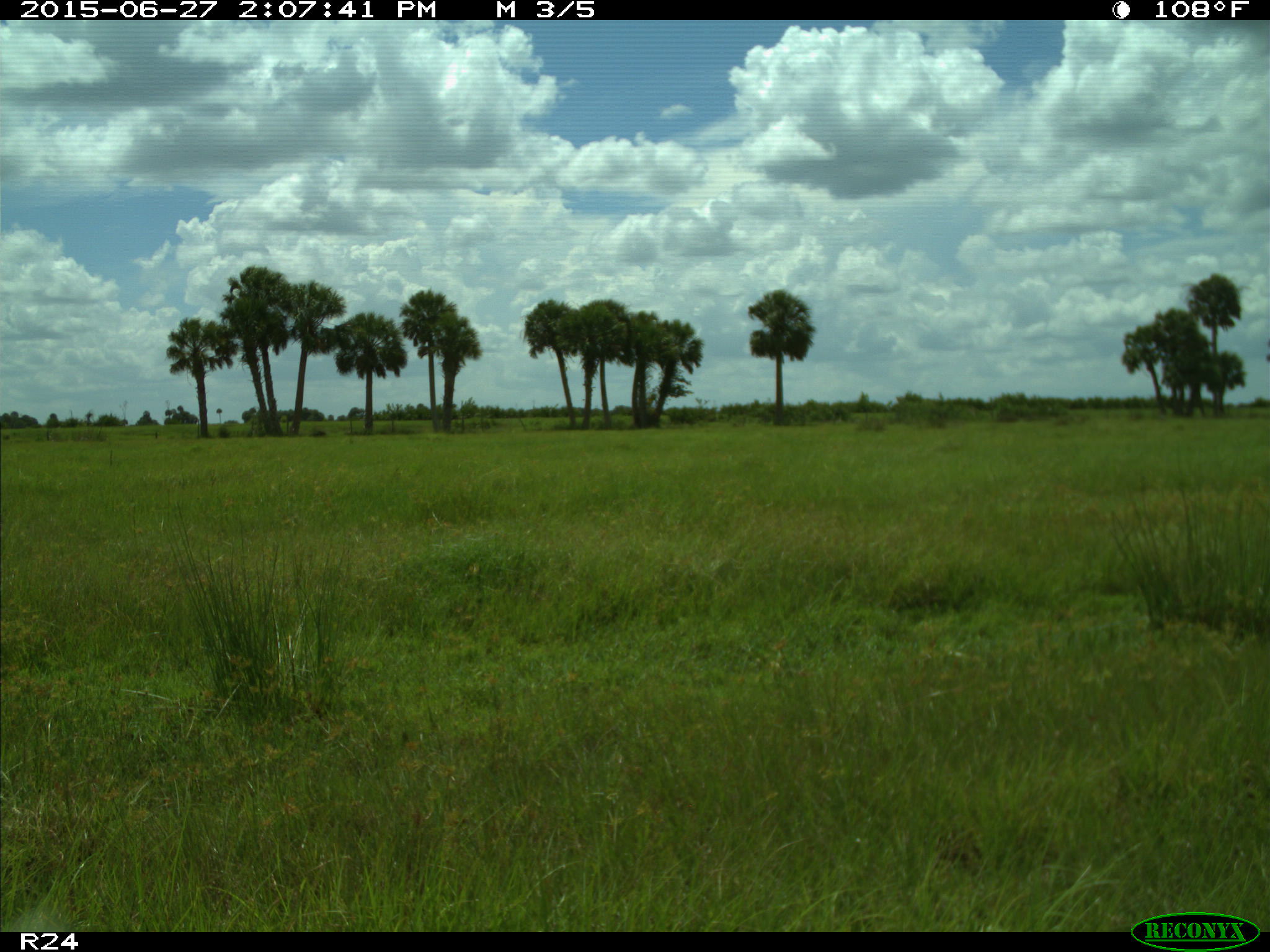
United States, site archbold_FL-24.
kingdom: Animalia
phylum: Chordata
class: Mammalia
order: Artiodactyla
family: Bovidae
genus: Bos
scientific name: Bos taurus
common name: domestic cow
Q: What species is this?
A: Bos taurus (domestic cow).